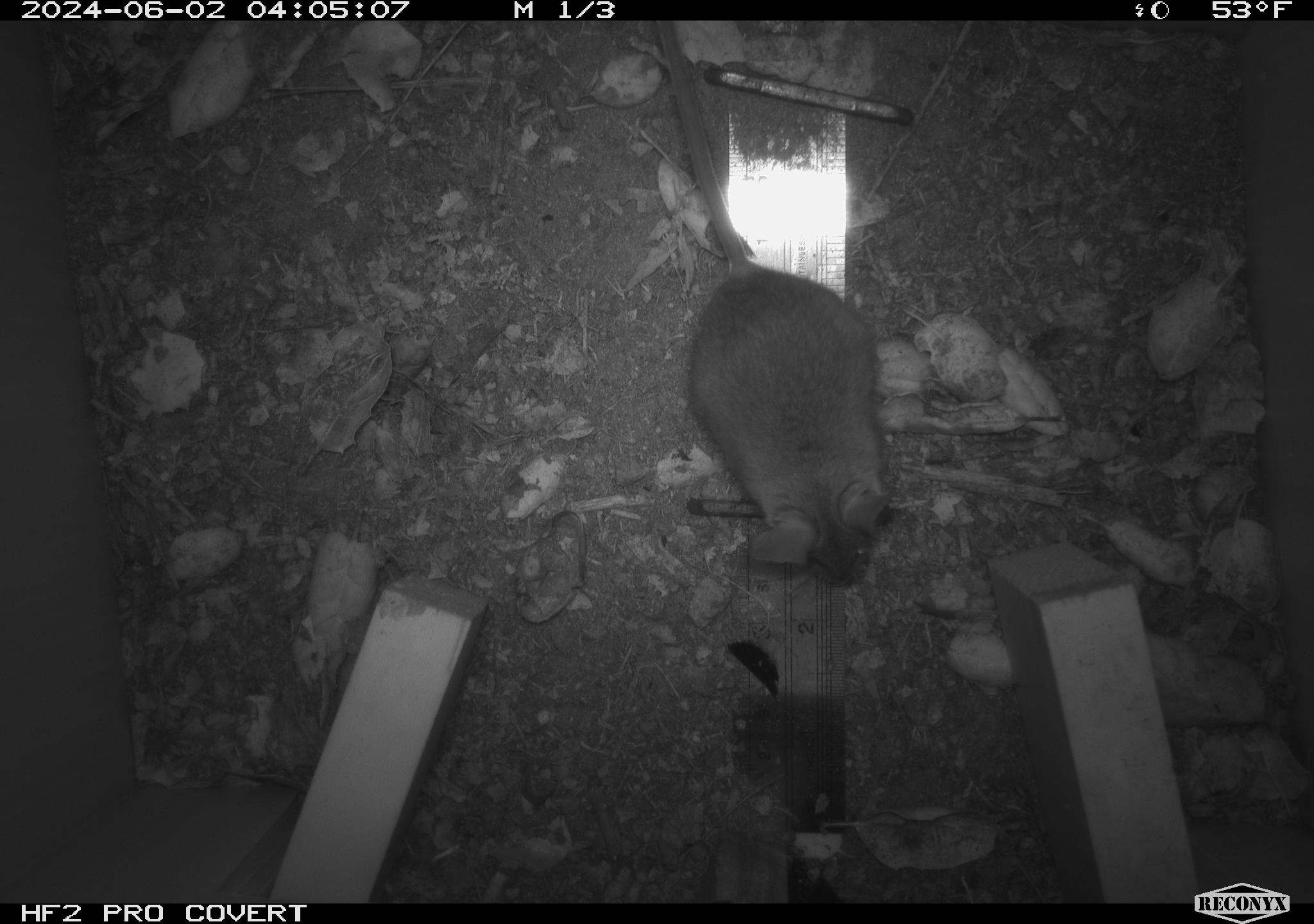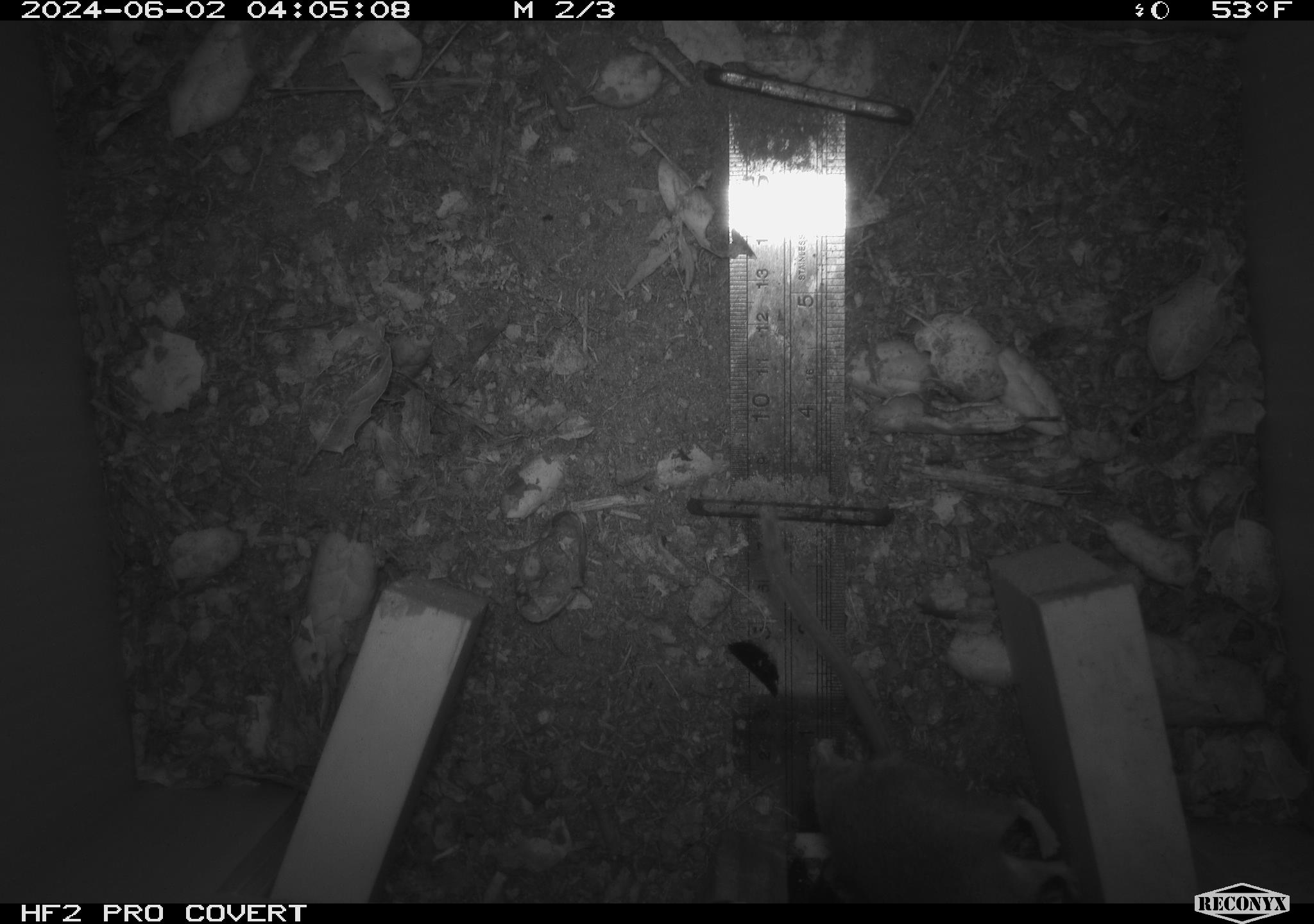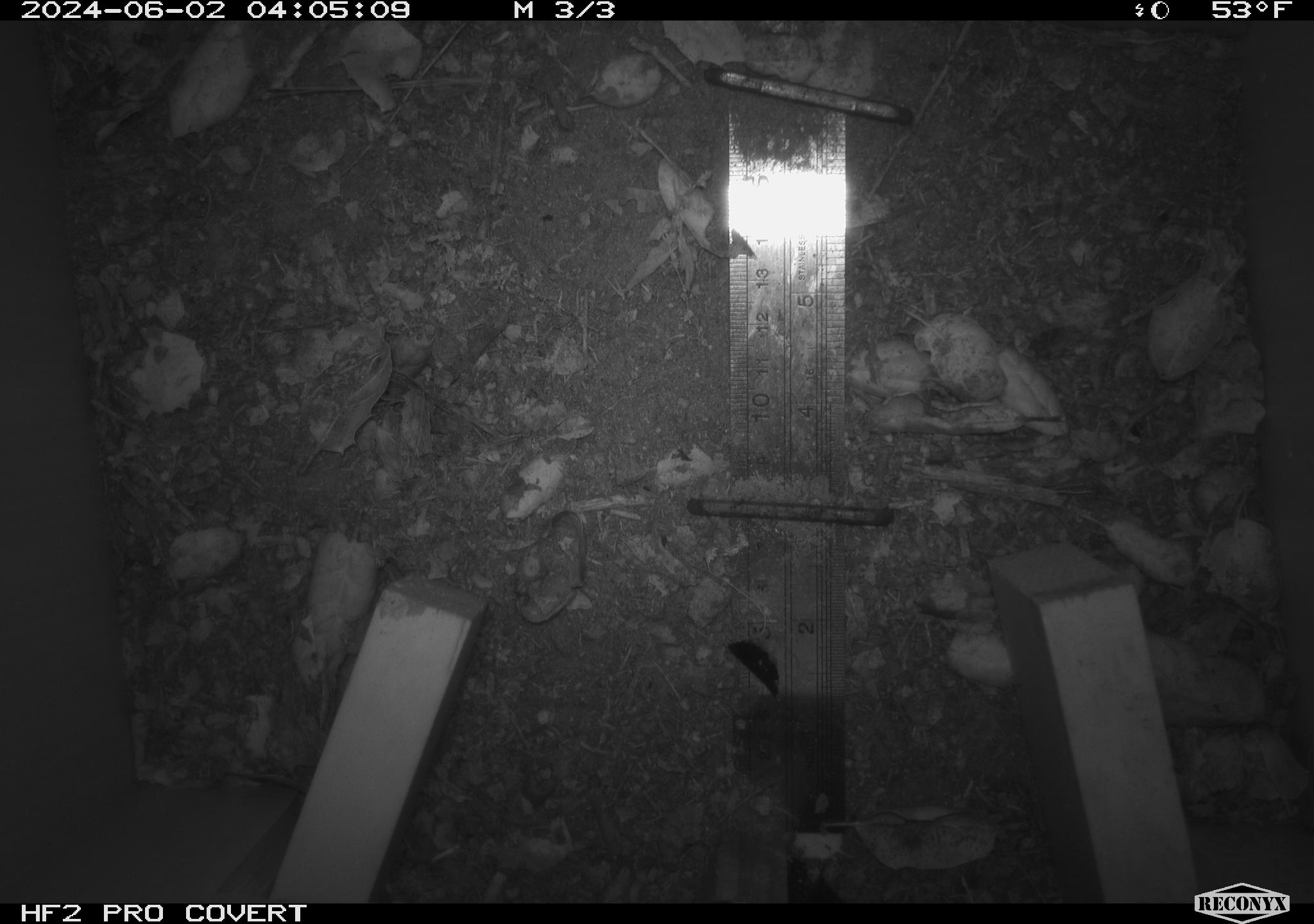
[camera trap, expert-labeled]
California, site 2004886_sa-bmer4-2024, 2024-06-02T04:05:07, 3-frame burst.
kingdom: Animalia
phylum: Chordata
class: Mammalia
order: Rodentia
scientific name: Rodentia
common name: mouse species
Mouse species (Rodentia).